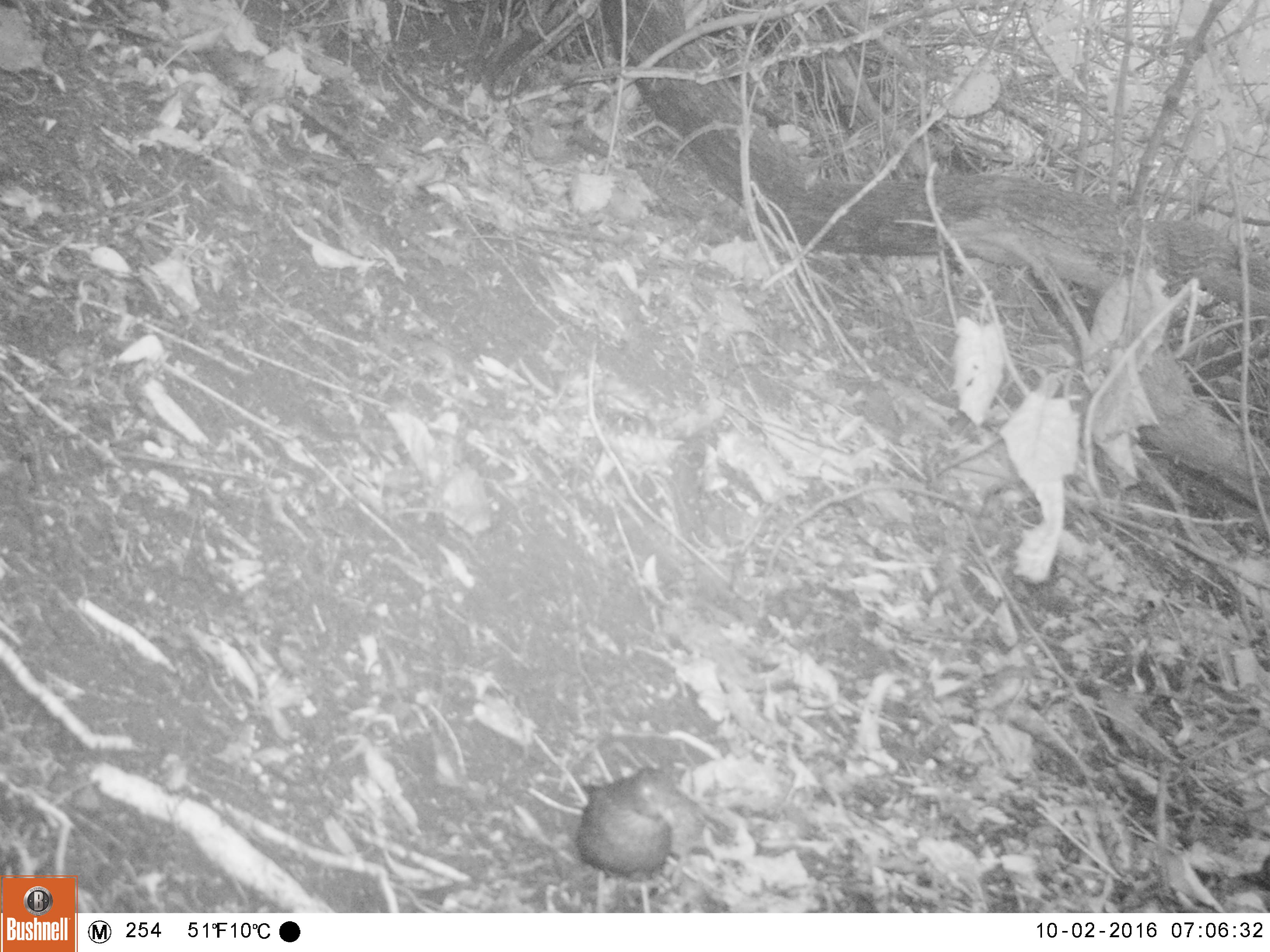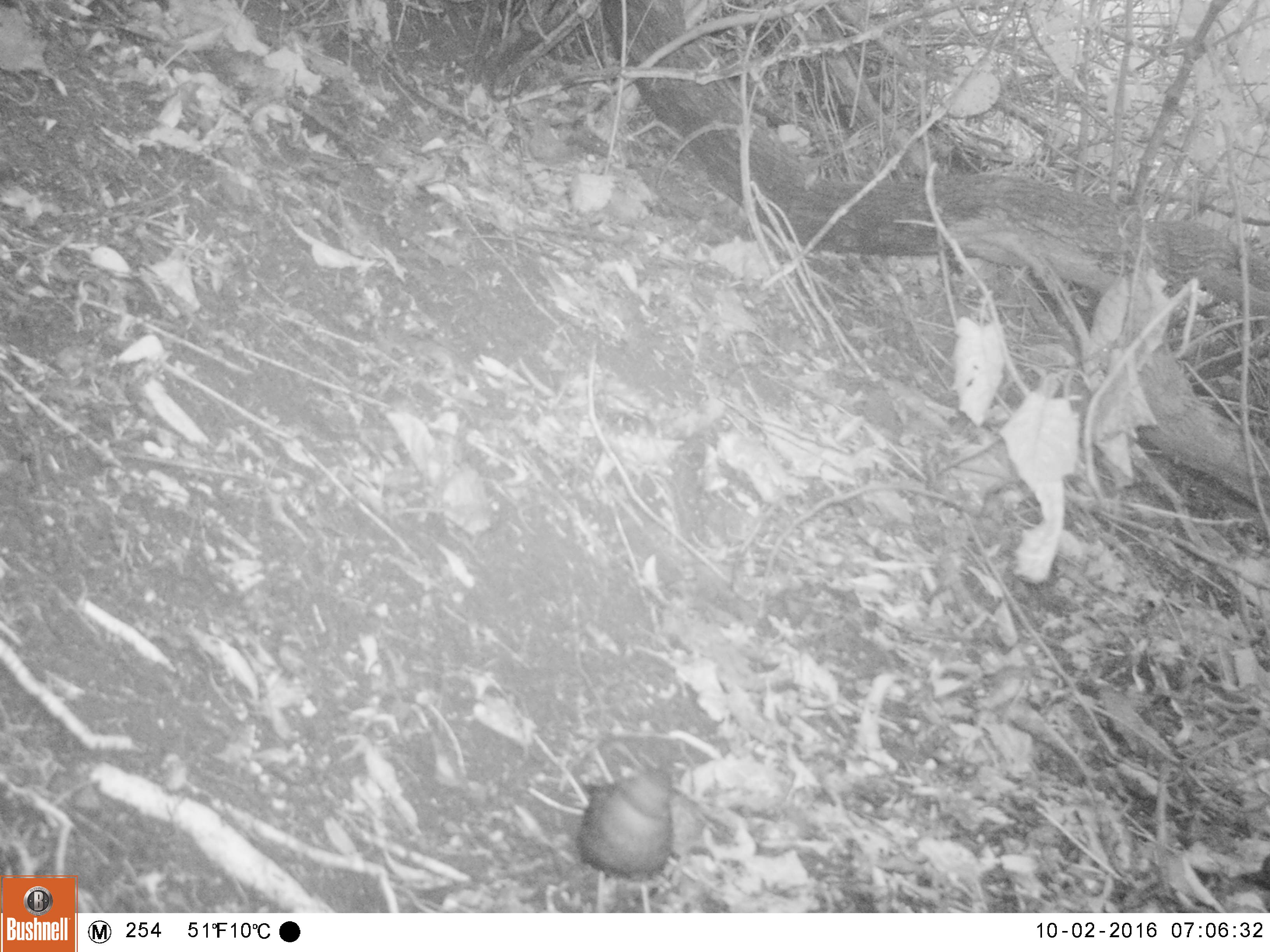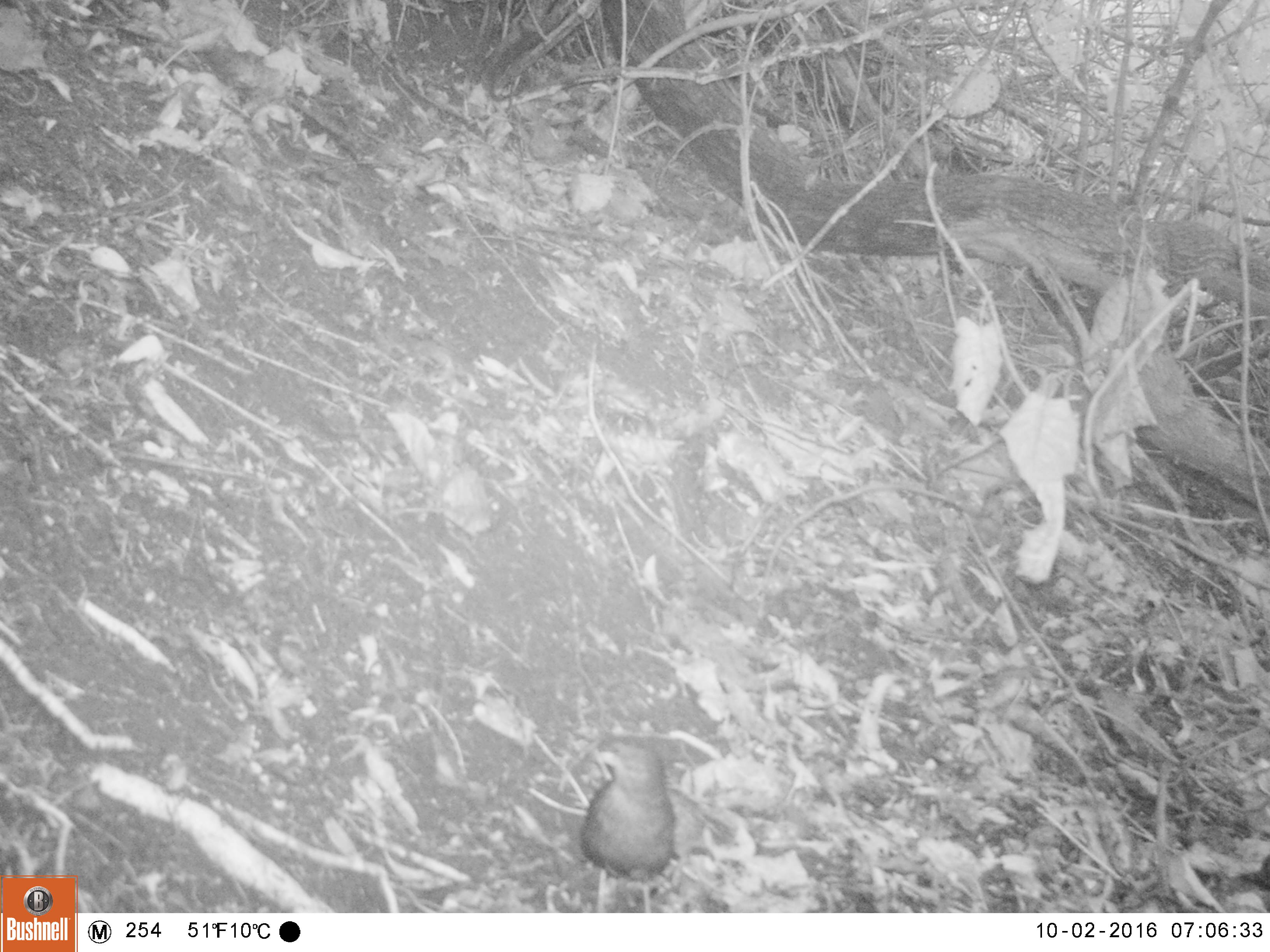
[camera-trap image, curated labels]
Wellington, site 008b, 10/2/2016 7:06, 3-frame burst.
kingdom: Animalia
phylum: Chordata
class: Aves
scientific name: Aves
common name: bird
Bird (Aves).